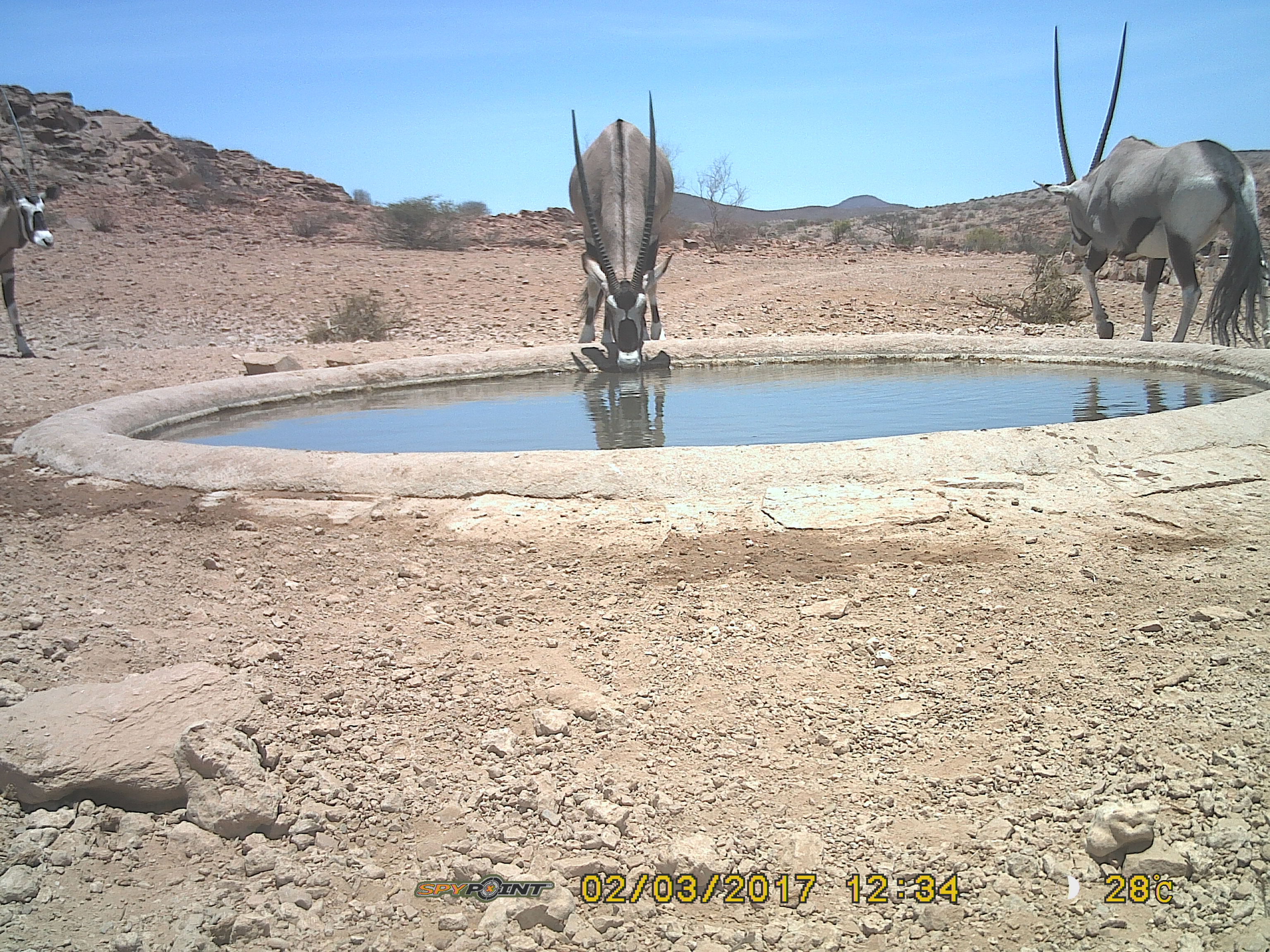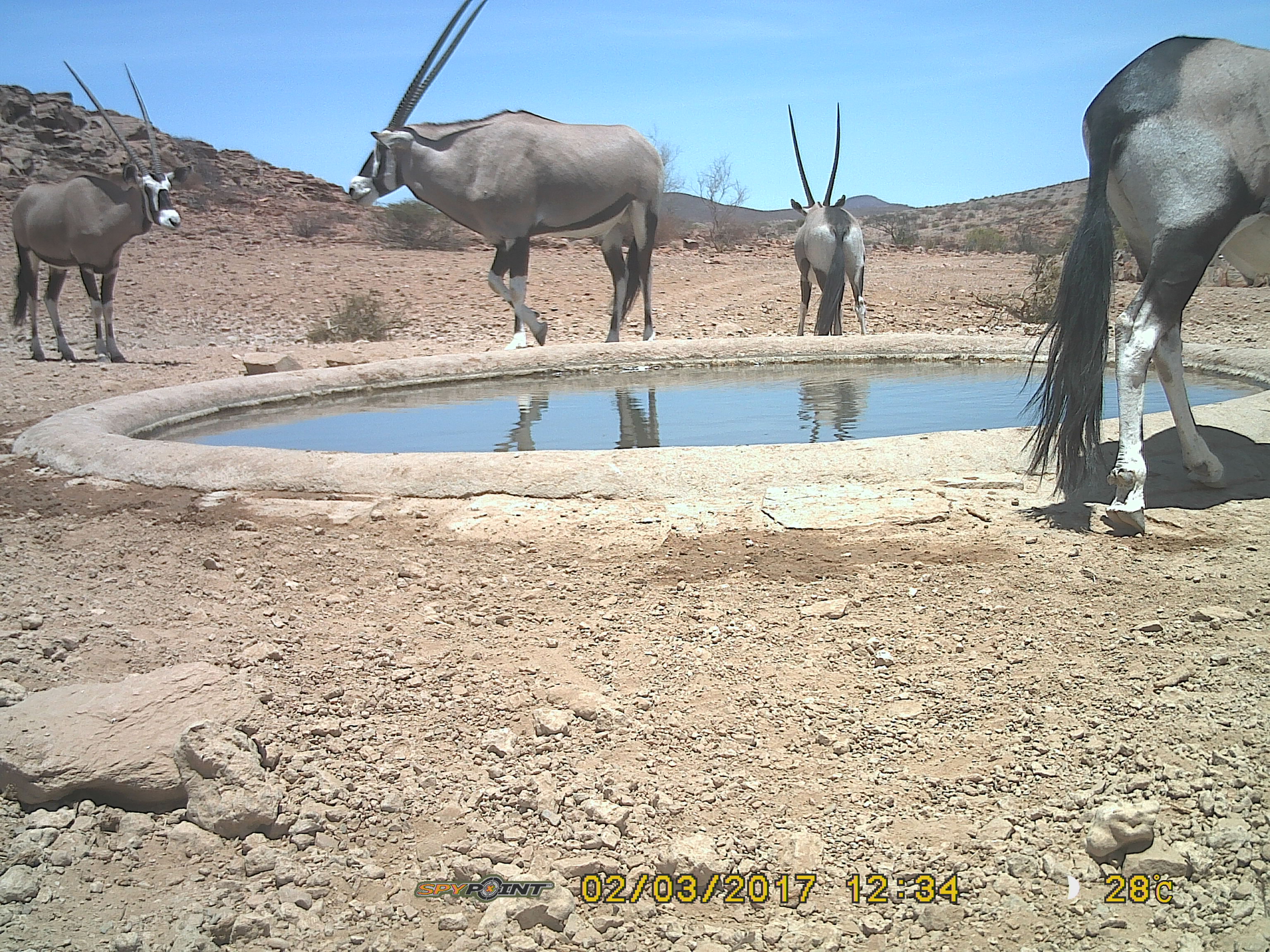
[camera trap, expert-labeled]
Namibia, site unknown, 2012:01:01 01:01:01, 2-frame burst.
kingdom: Animalia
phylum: Chordata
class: Mammalia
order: Artiodactyla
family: Bovidae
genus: Oryx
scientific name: Oryx gazella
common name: gemsbok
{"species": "Oryx gazella (gemsbok)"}